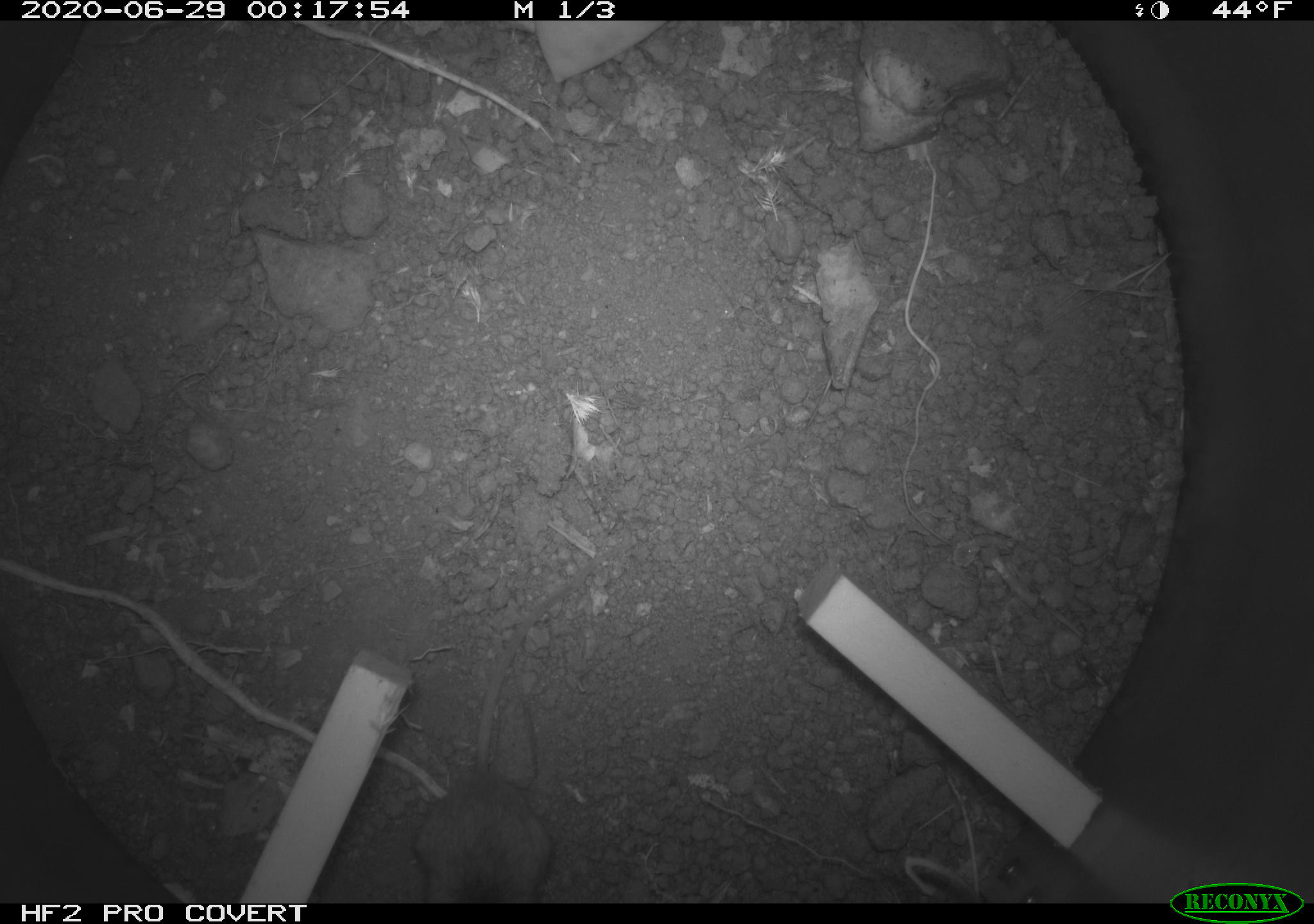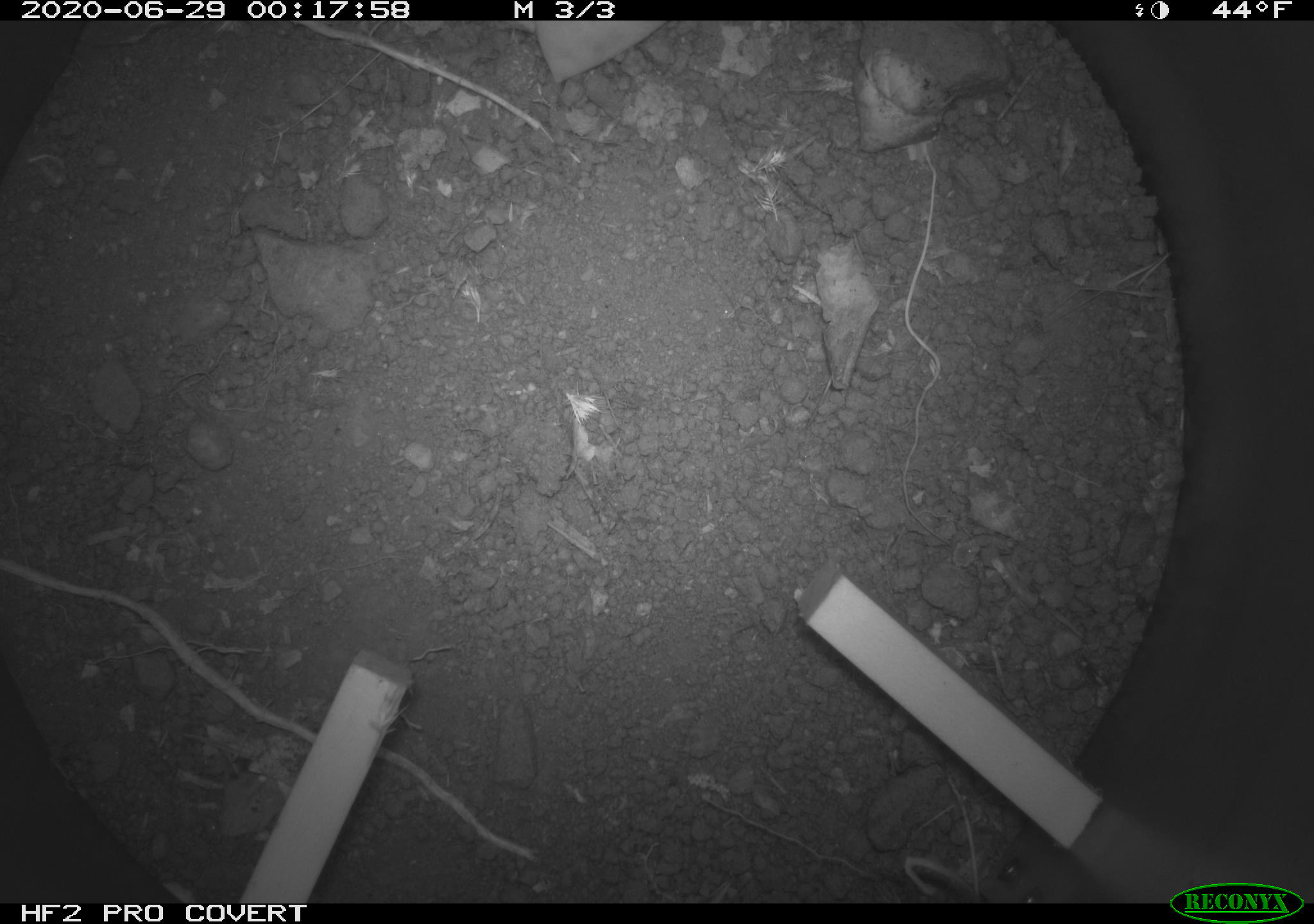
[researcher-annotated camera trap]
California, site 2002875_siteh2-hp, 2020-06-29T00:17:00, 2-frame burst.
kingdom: Animalia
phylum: Chordata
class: Mammalia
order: Rodentia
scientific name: Rodentia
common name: rodent